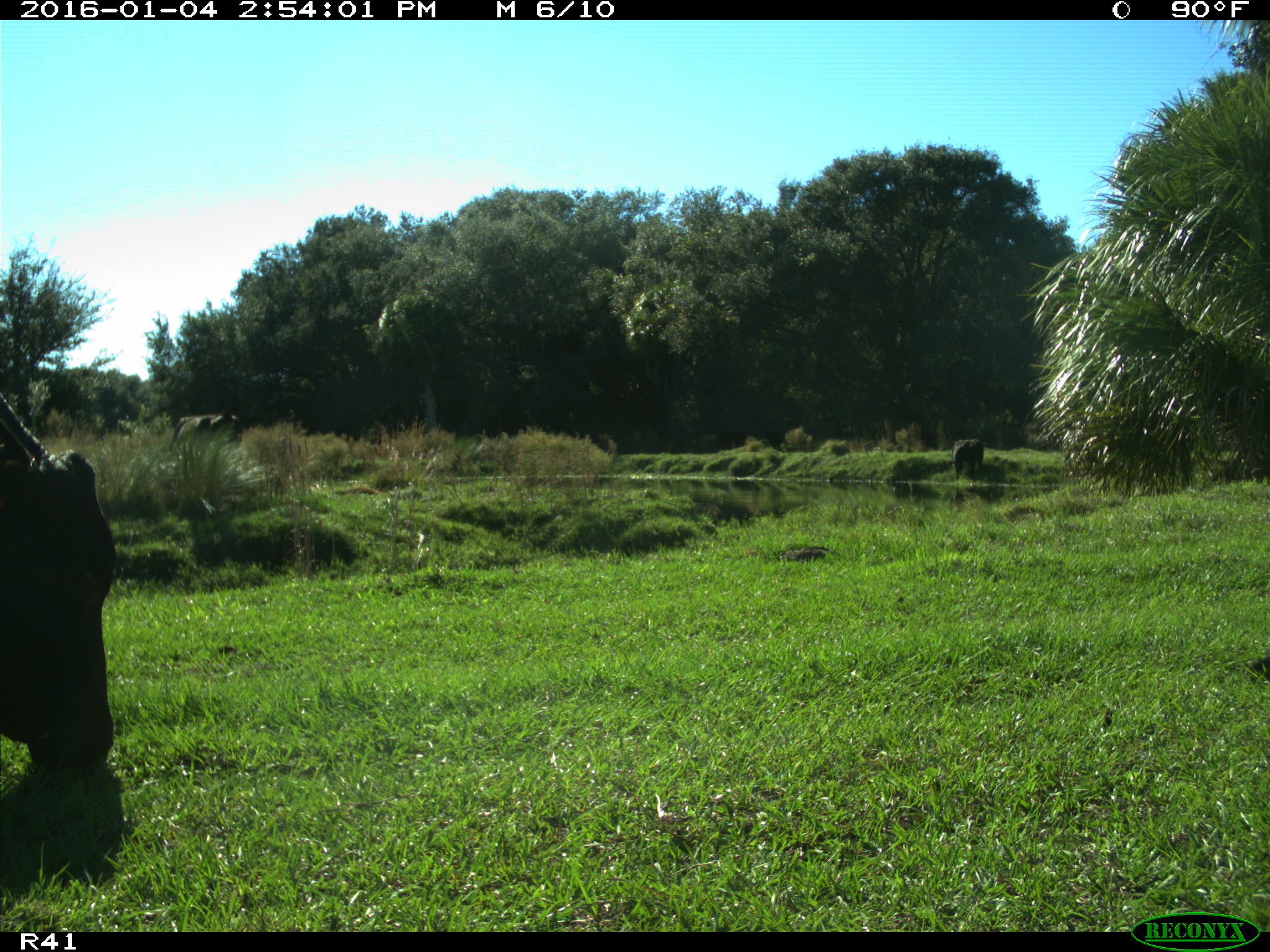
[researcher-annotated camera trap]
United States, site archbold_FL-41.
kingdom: Animalia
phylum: Chordata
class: Mammalia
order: Artiodactyla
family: Bovidae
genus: Bos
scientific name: Bos taurus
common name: domestic cow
Bos taurus (domestic cow).